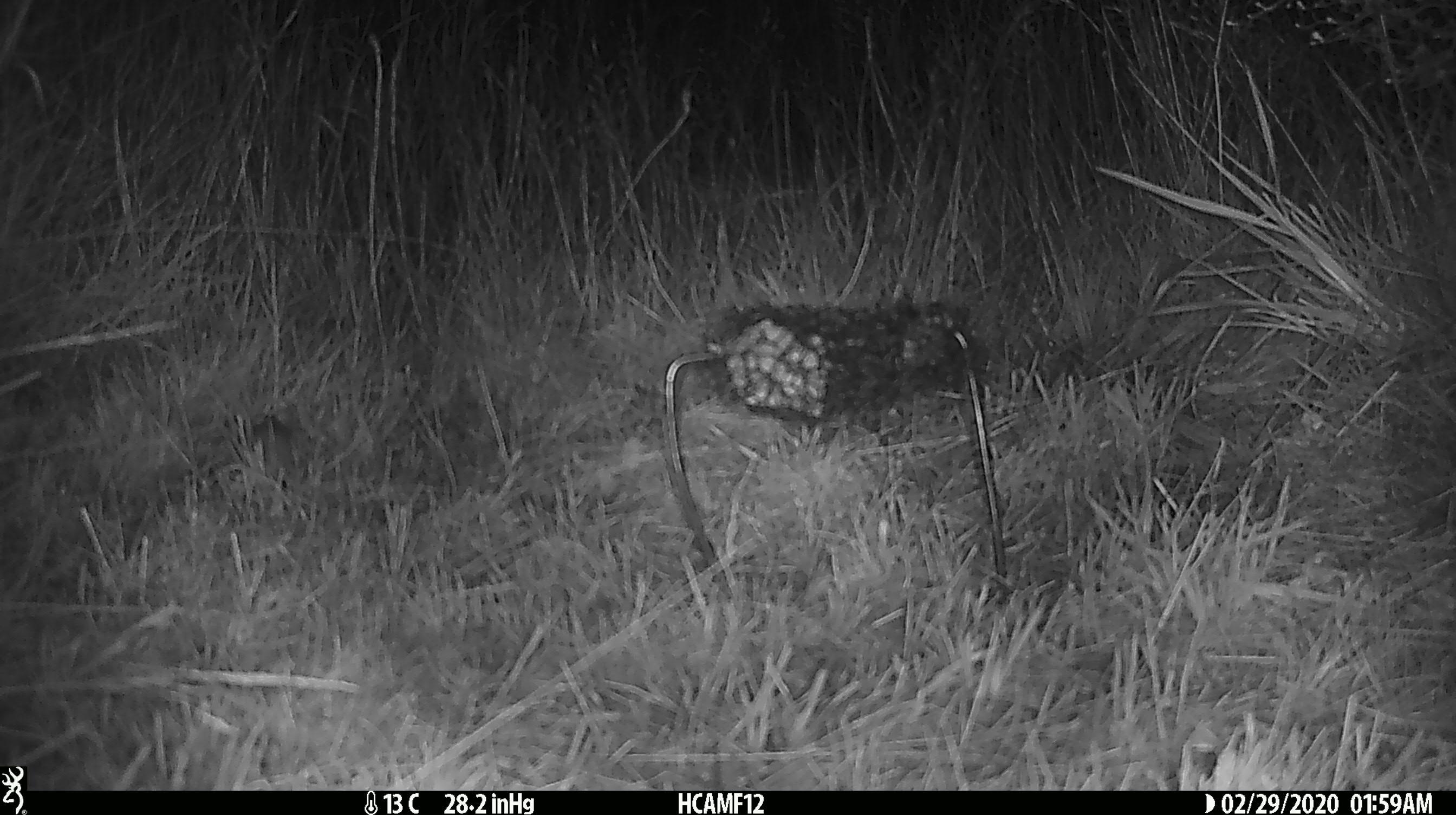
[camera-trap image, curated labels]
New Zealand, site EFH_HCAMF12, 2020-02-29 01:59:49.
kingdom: Animalia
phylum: Chordata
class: Mammalia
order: Rodentia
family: Muridae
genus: Mus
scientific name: Mus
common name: mouse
Mouse (Mus).